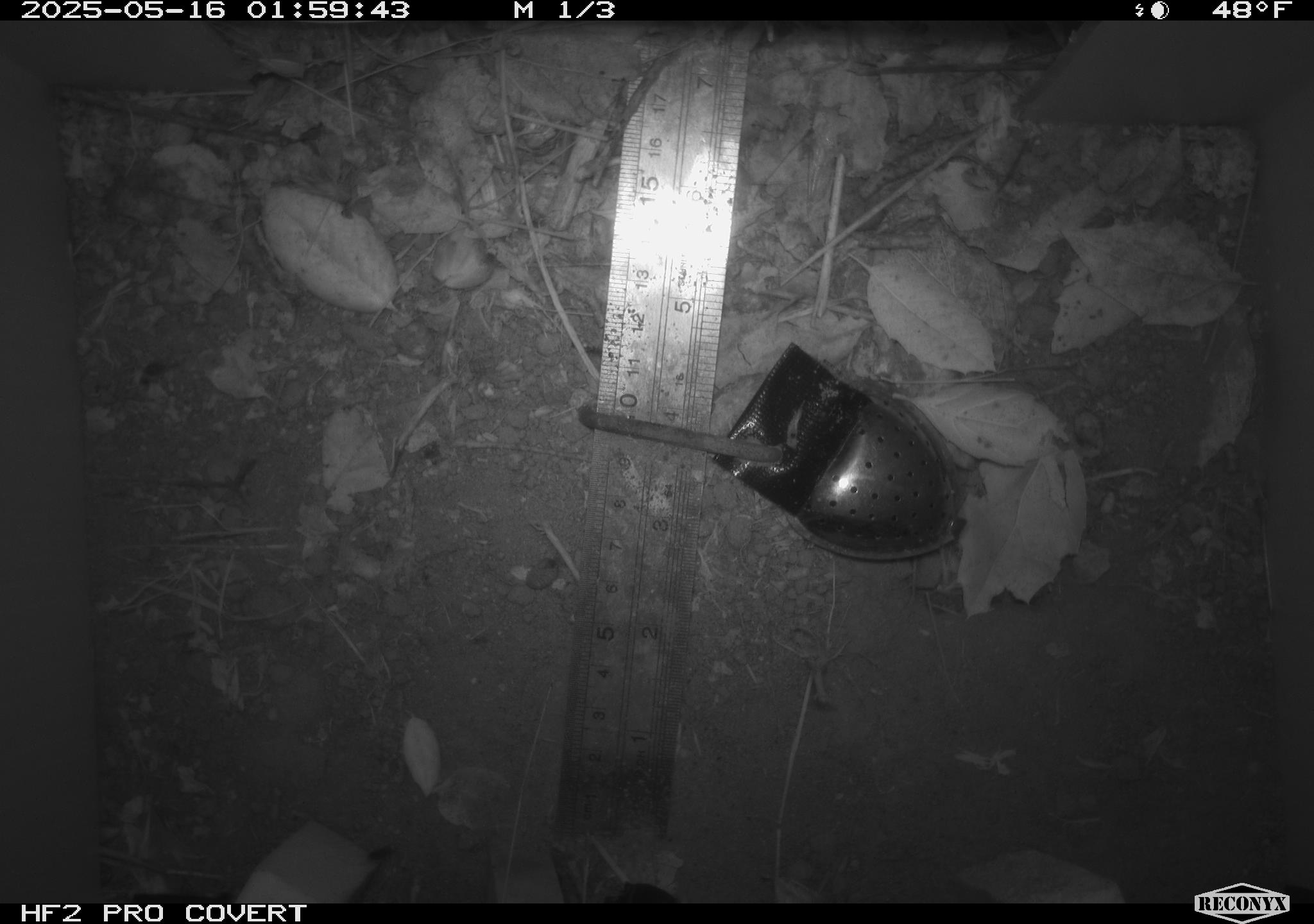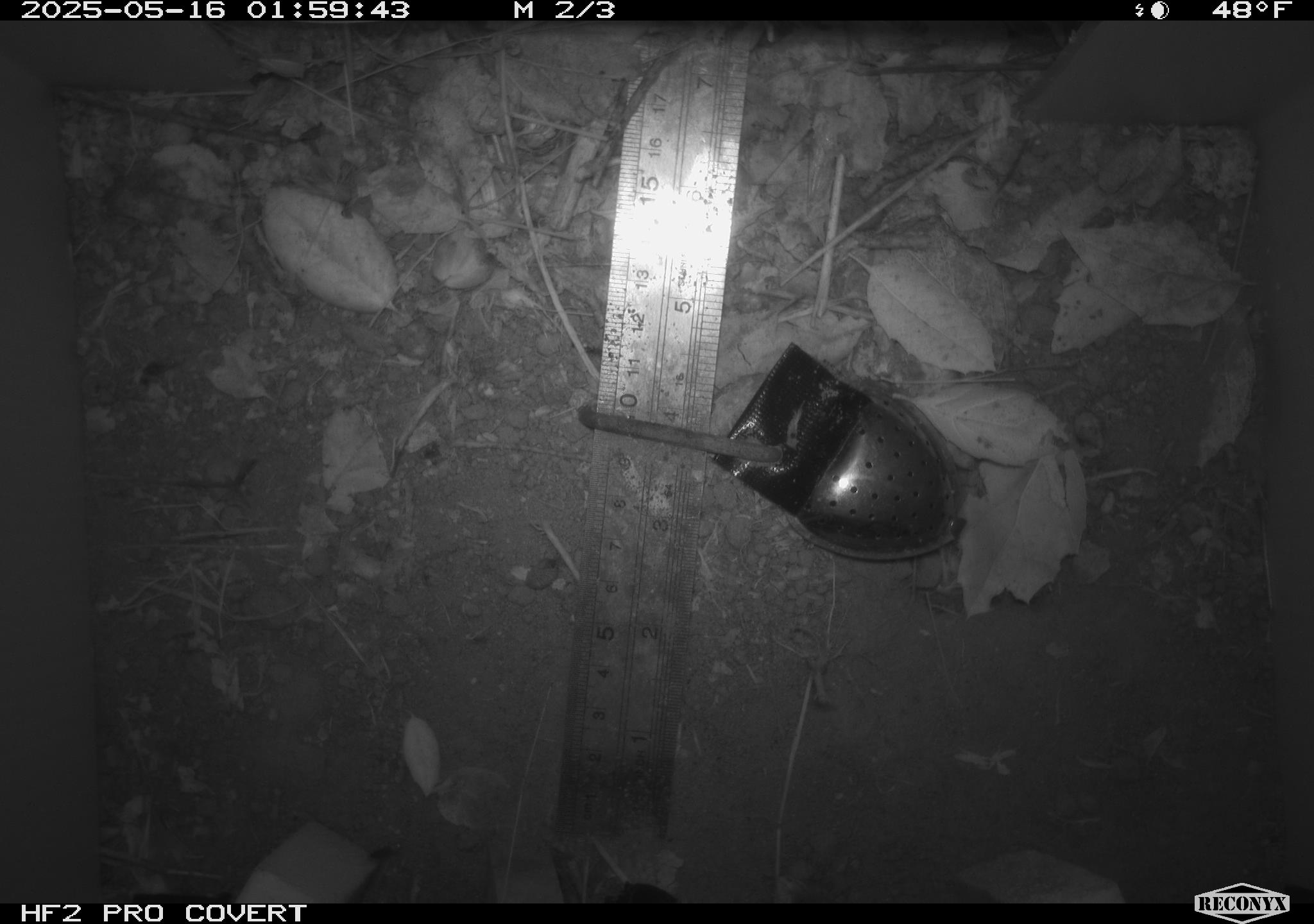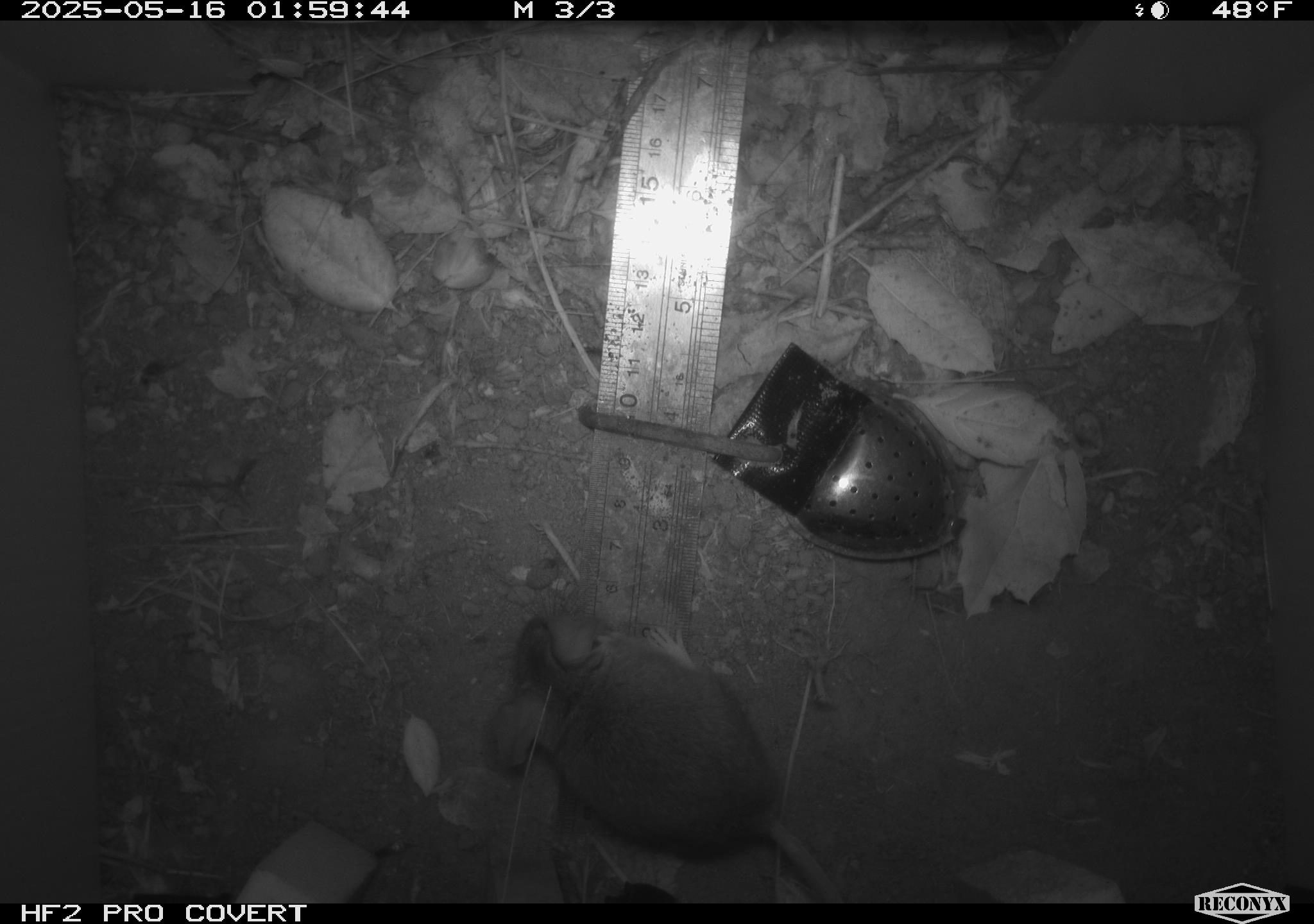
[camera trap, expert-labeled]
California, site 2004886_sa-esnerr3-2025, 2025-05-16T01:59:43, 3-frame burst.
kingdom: Animalia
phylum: Chordata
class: Mammalia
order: Rodentia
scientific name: Rodentia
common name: rodent